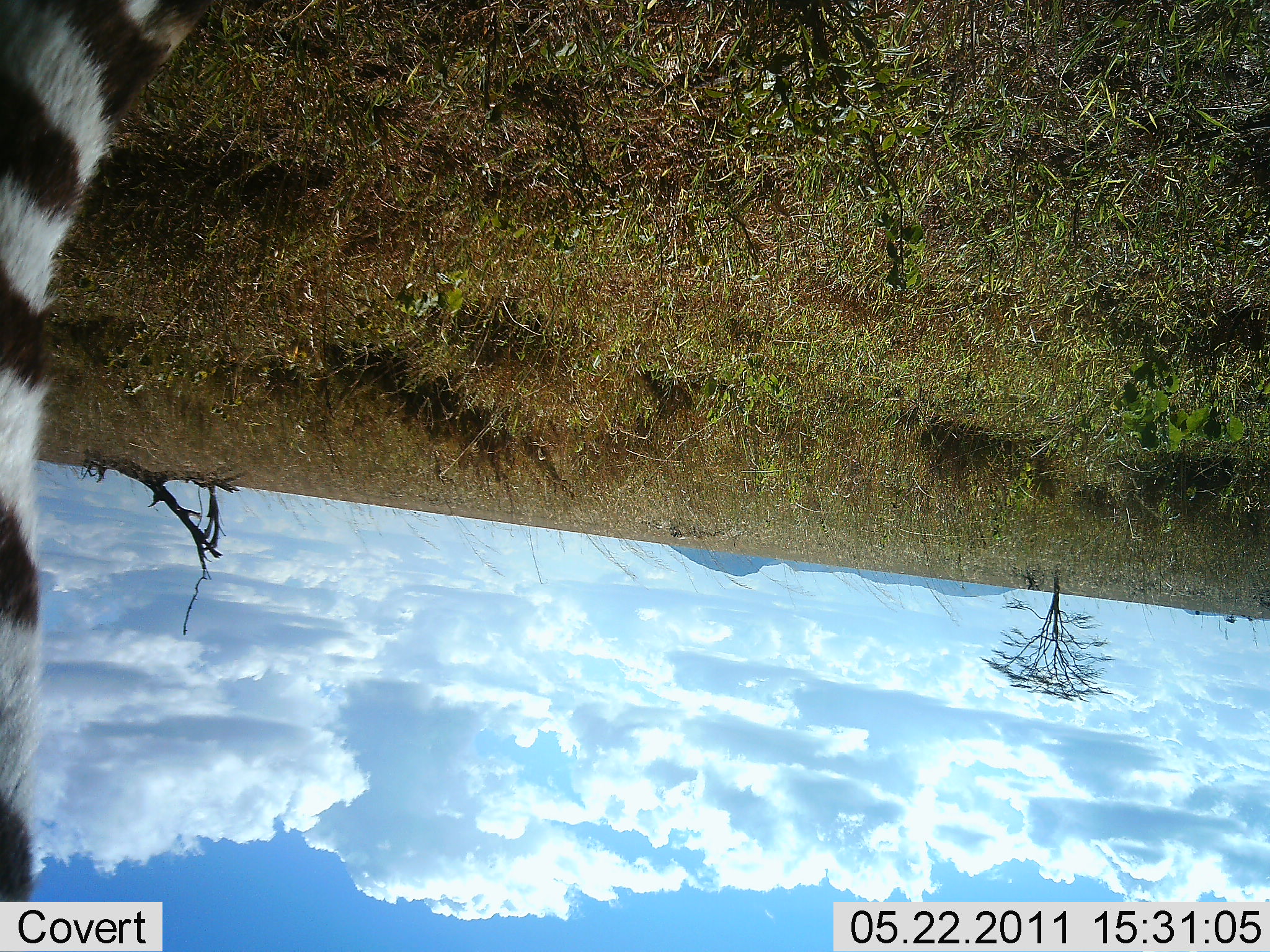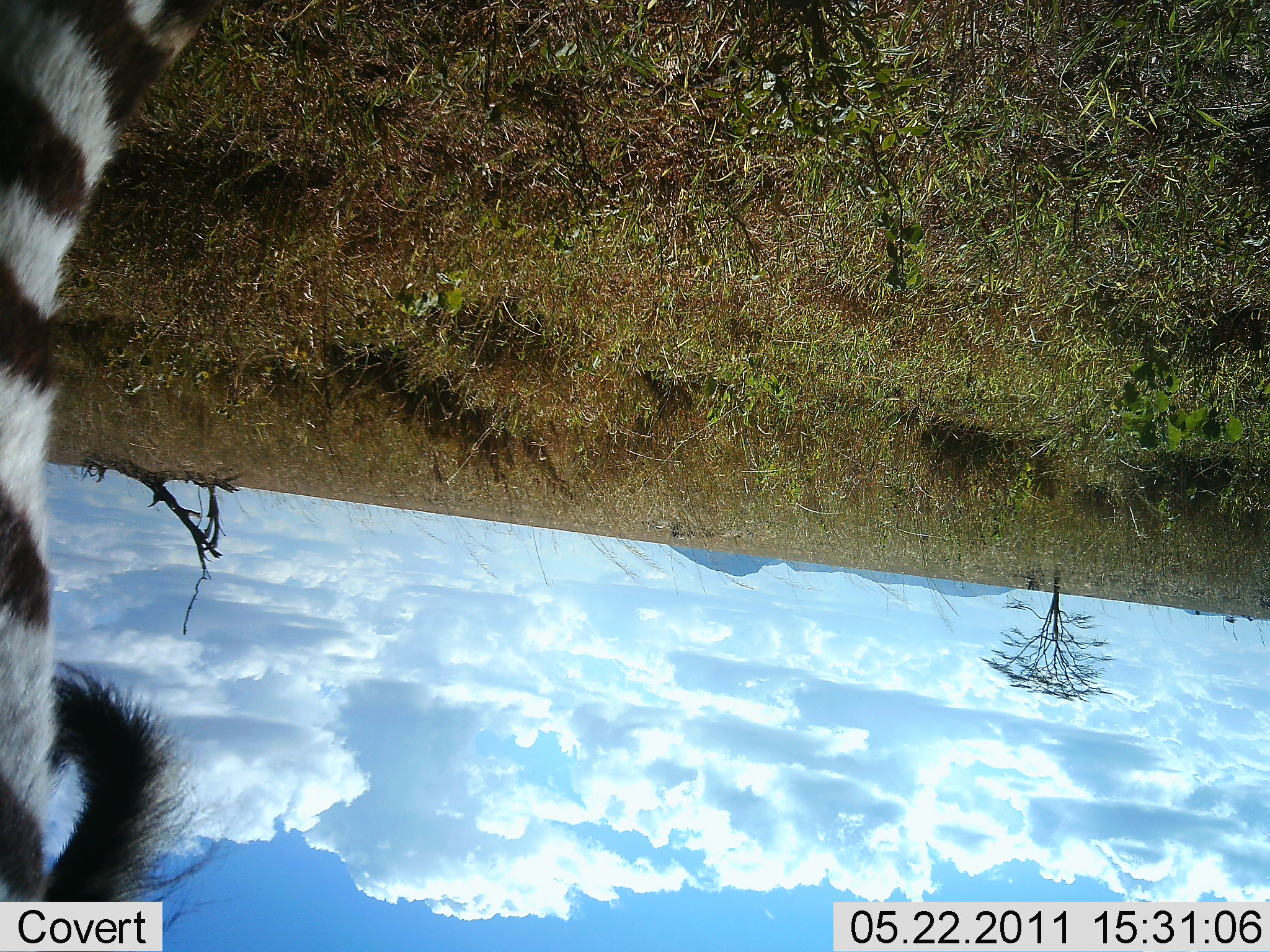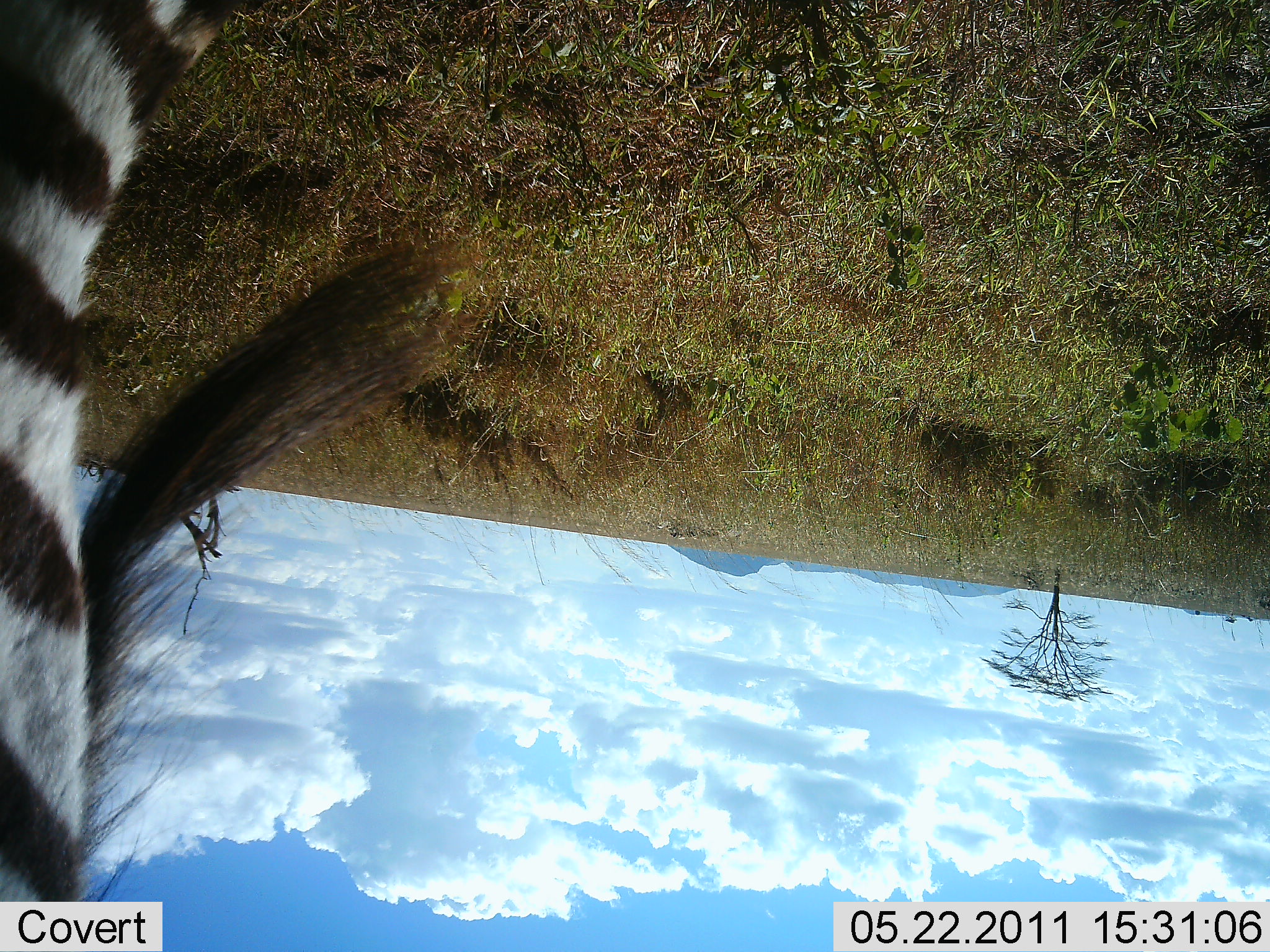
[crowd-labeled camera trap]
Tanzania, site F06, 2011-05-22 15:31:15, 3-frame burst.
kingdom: Animalia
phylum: Chordata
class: Mammalia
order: Perissodactyla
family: Equidae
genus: Equus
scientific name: Equus quagga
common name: plains zebra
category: zebra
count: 1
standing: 90%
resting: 0%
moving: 10%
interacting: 10%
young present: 0%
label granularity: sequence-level